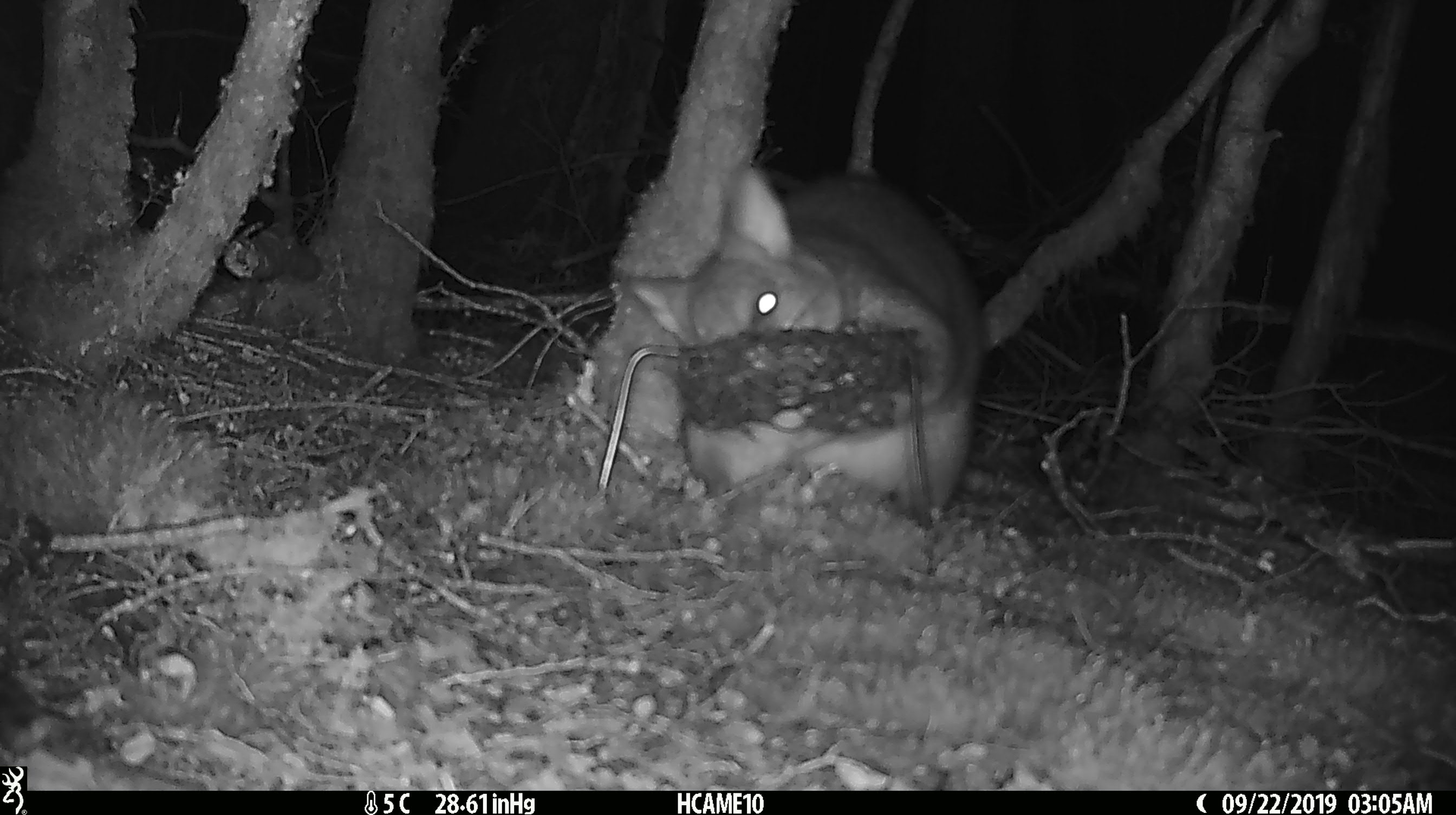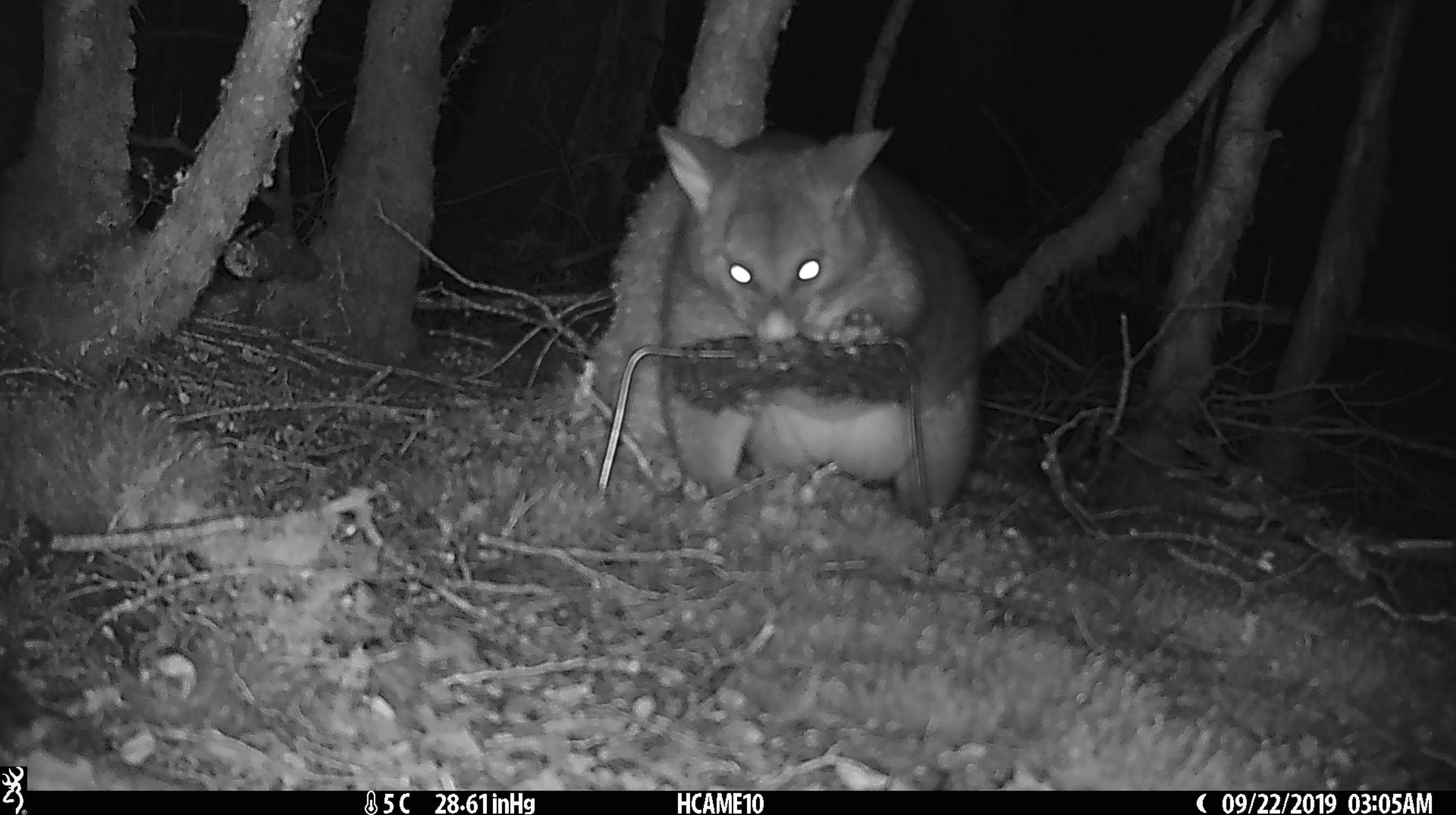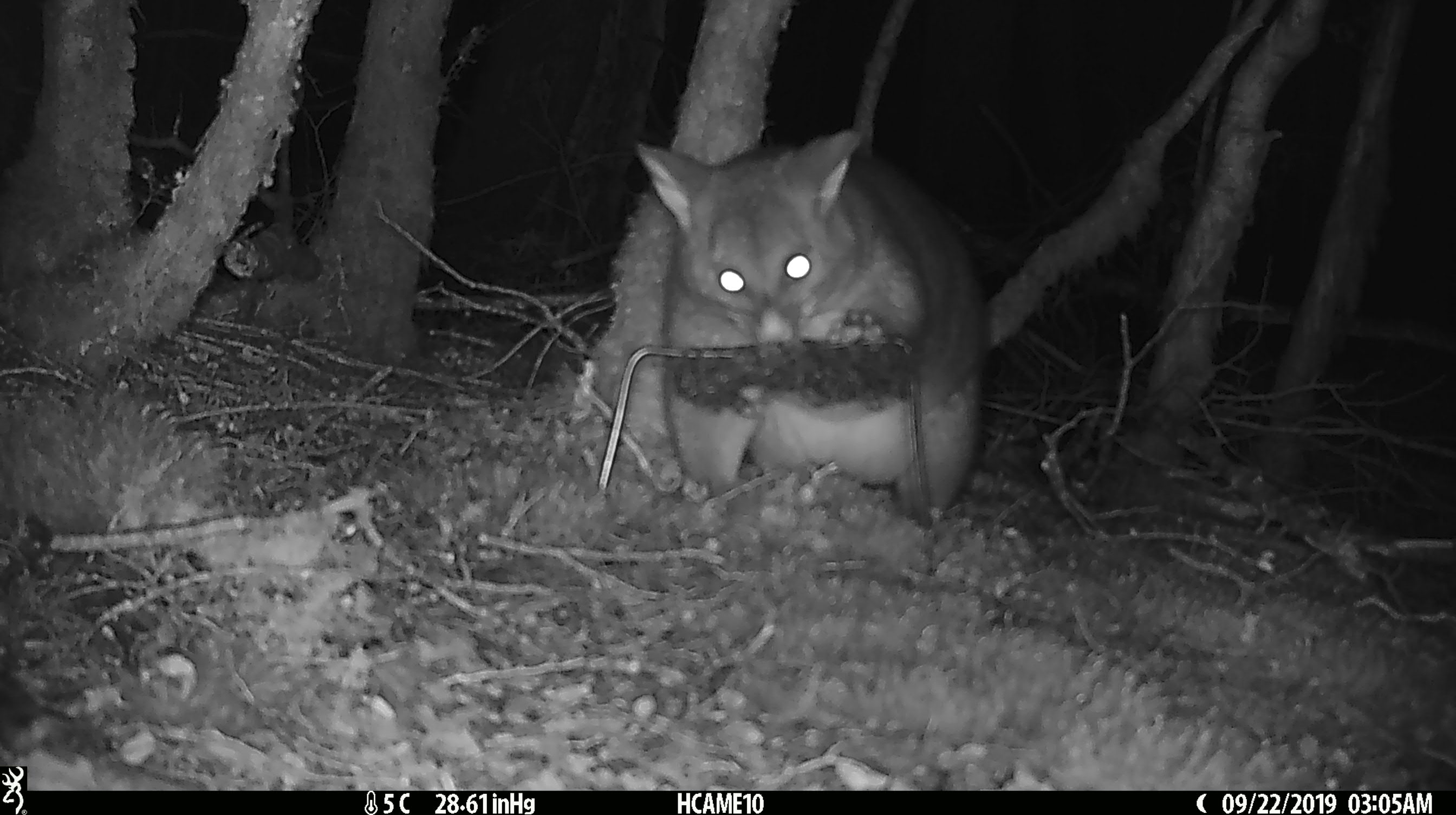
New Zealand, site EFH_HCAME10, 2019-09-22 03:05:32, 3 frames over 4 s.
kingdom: Animalia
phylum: Chordata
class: Mammalia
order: Diprotodontia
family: Phalangeridae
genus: Trichosurus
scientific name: Trichosurus vulpecula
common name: common brushtail possum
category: possum